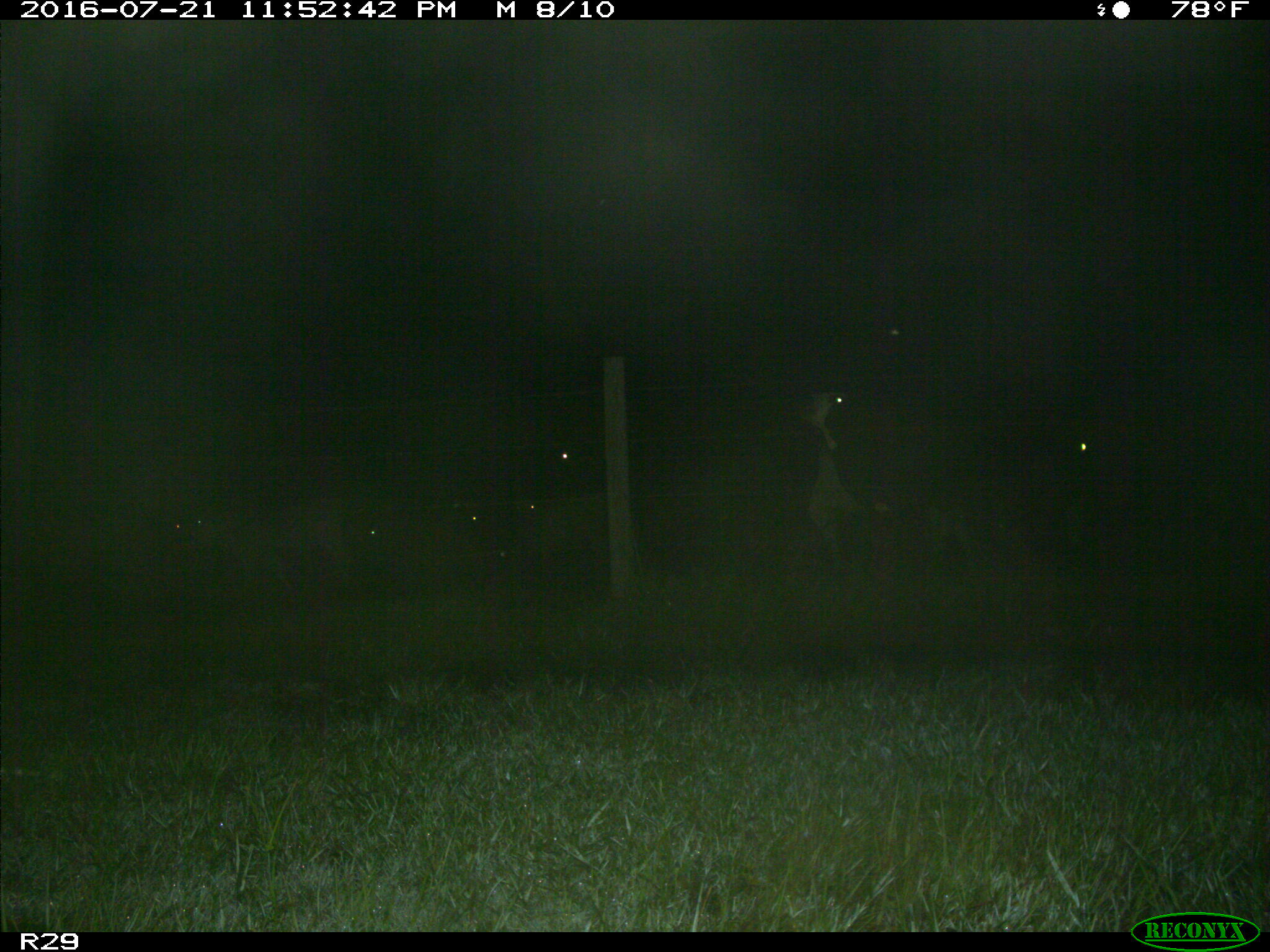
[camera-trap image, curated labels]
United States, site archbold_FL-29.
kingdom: Animalia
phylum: Chordata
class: Mammalia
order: Artiodactyla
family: Bovidae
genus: Bos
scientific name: Bos taurus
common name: domestic cow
Bos taurus (domestic cow).